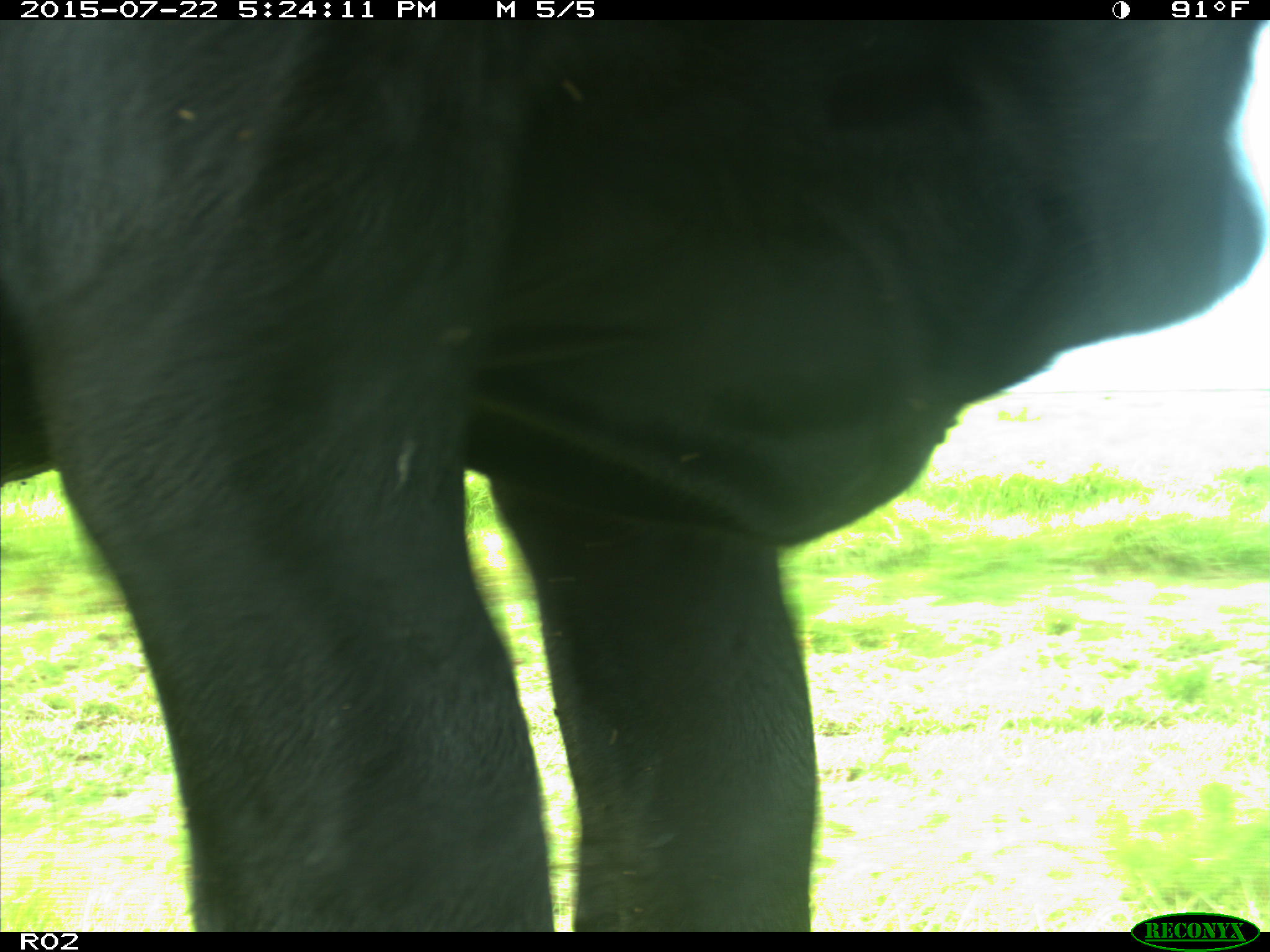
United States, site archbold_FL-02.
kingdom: Animalia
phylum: Chordata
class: Mammalia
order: Artiodactyla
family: Bovidae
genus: Bos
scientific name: Bos taurus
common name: domestic cow